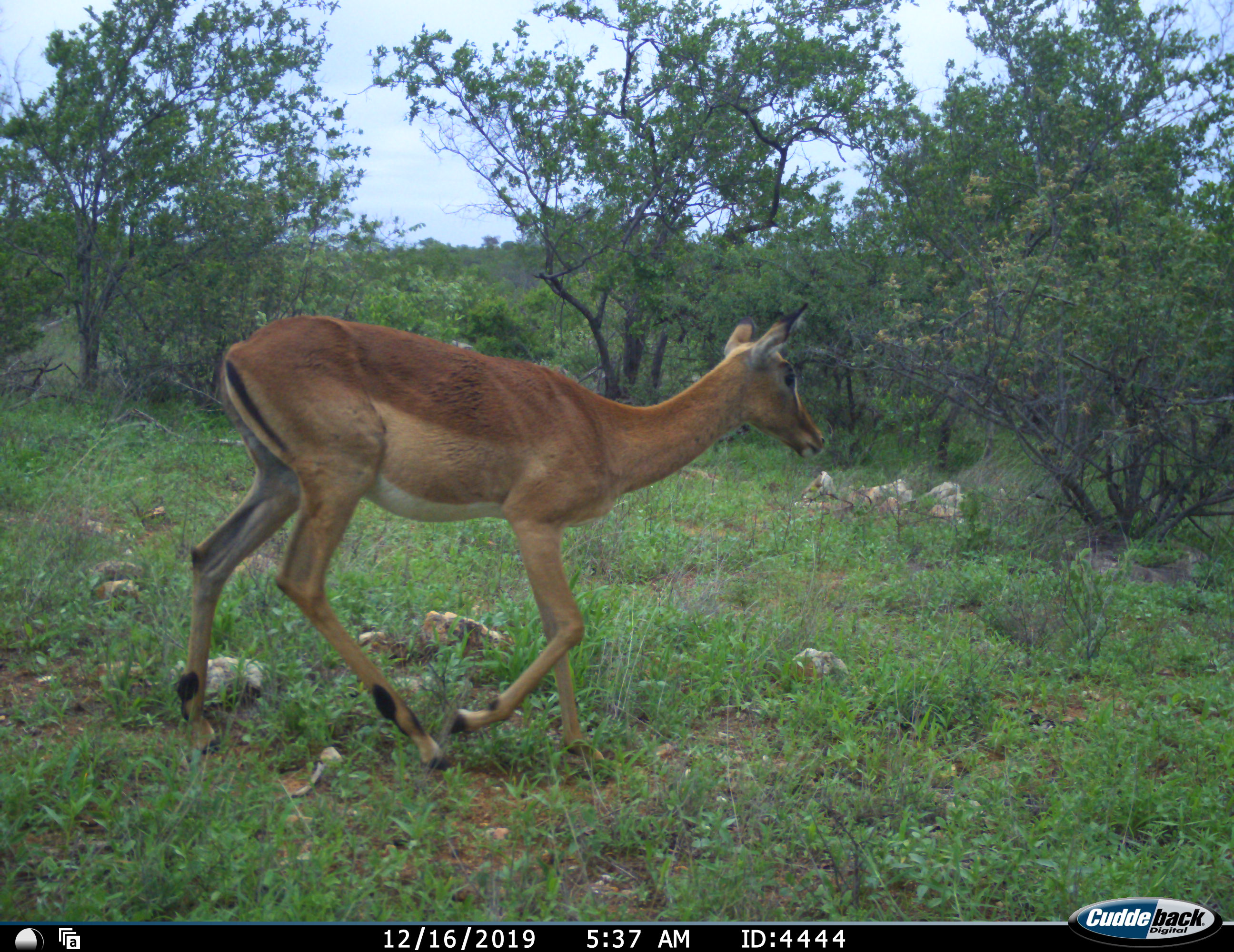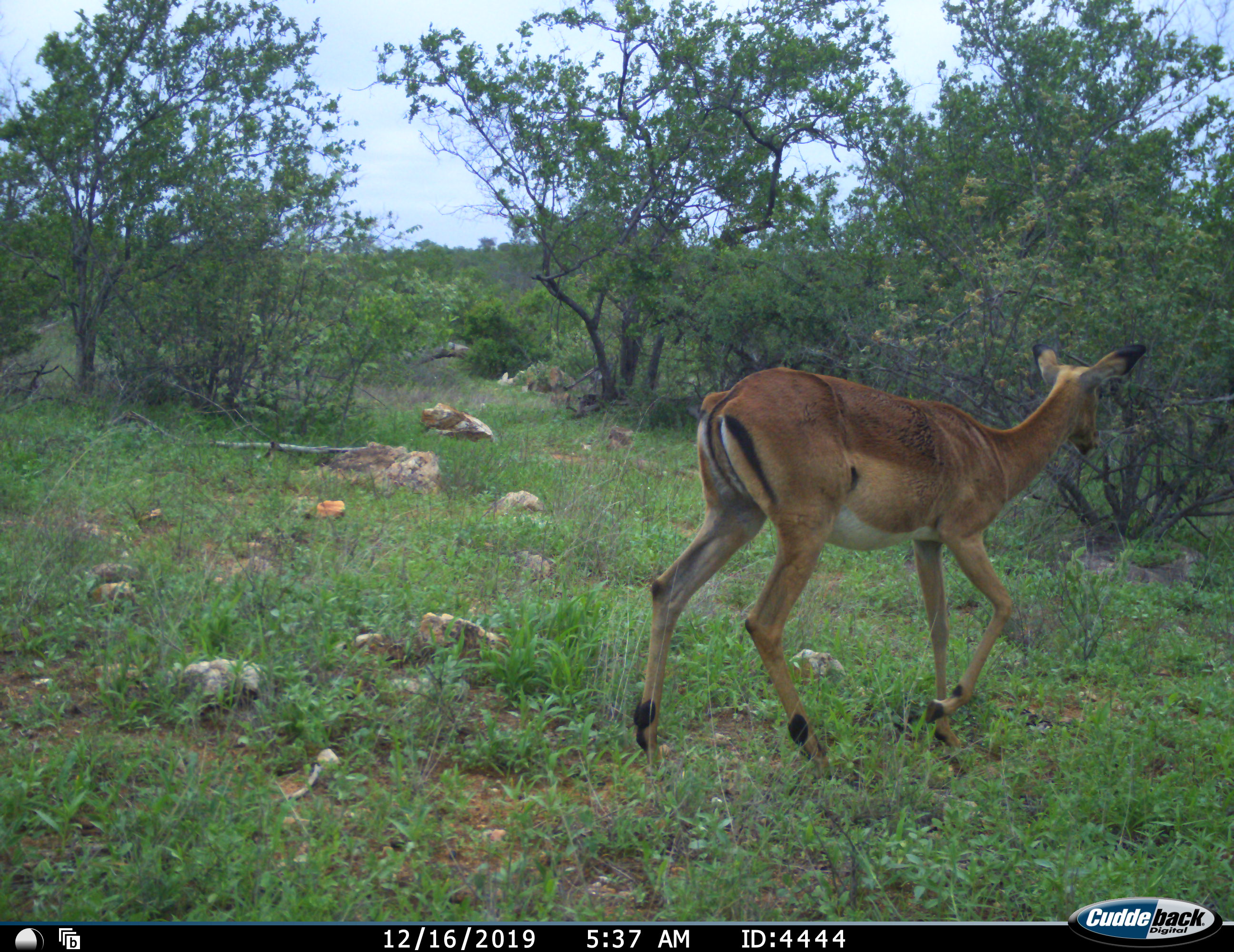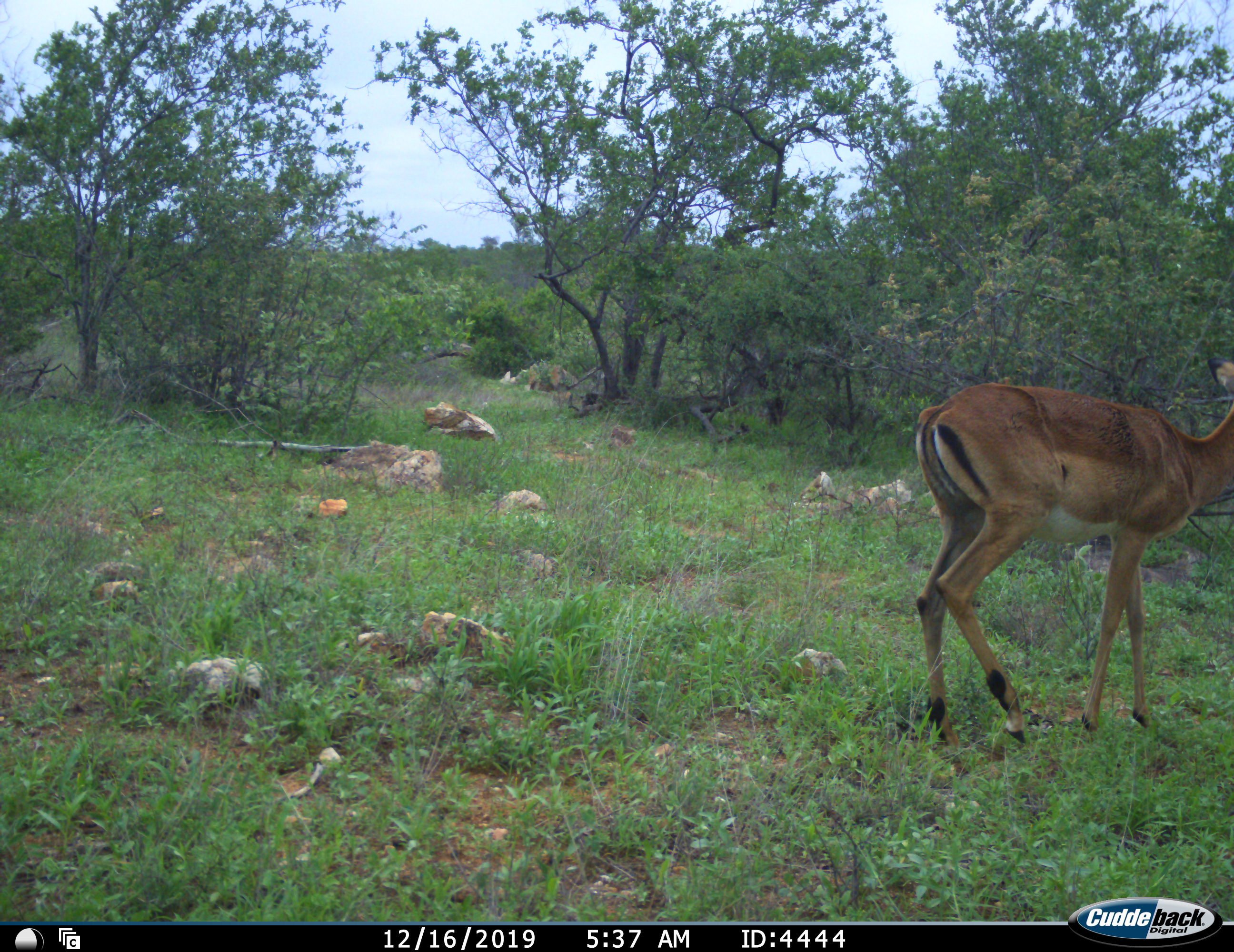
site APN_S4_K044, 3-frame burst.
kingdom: Animalia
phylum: Chordata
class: Mammalia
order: Artiodactyla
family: Bovidae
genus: Aepyceros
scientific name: Aepyceros melampus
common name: impala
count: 1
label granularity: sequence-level